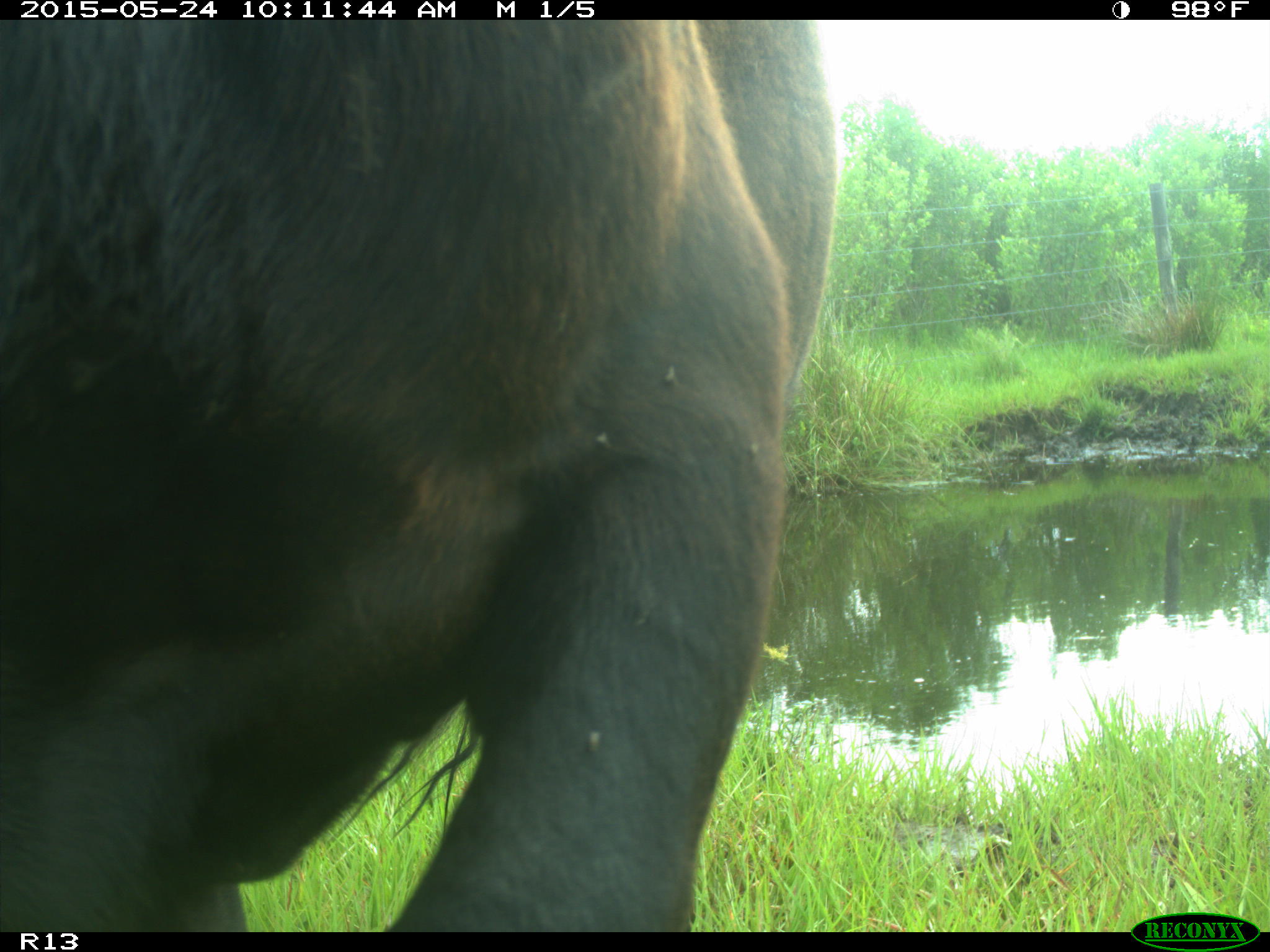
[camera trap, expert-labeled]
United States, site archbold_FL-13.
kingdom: Animalia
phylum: Chordata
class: Mammalia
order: Artiodactyla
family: Bovidae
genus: Bos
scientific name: Bos taurus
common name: domestic cow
Bos taurus (domestic cow).